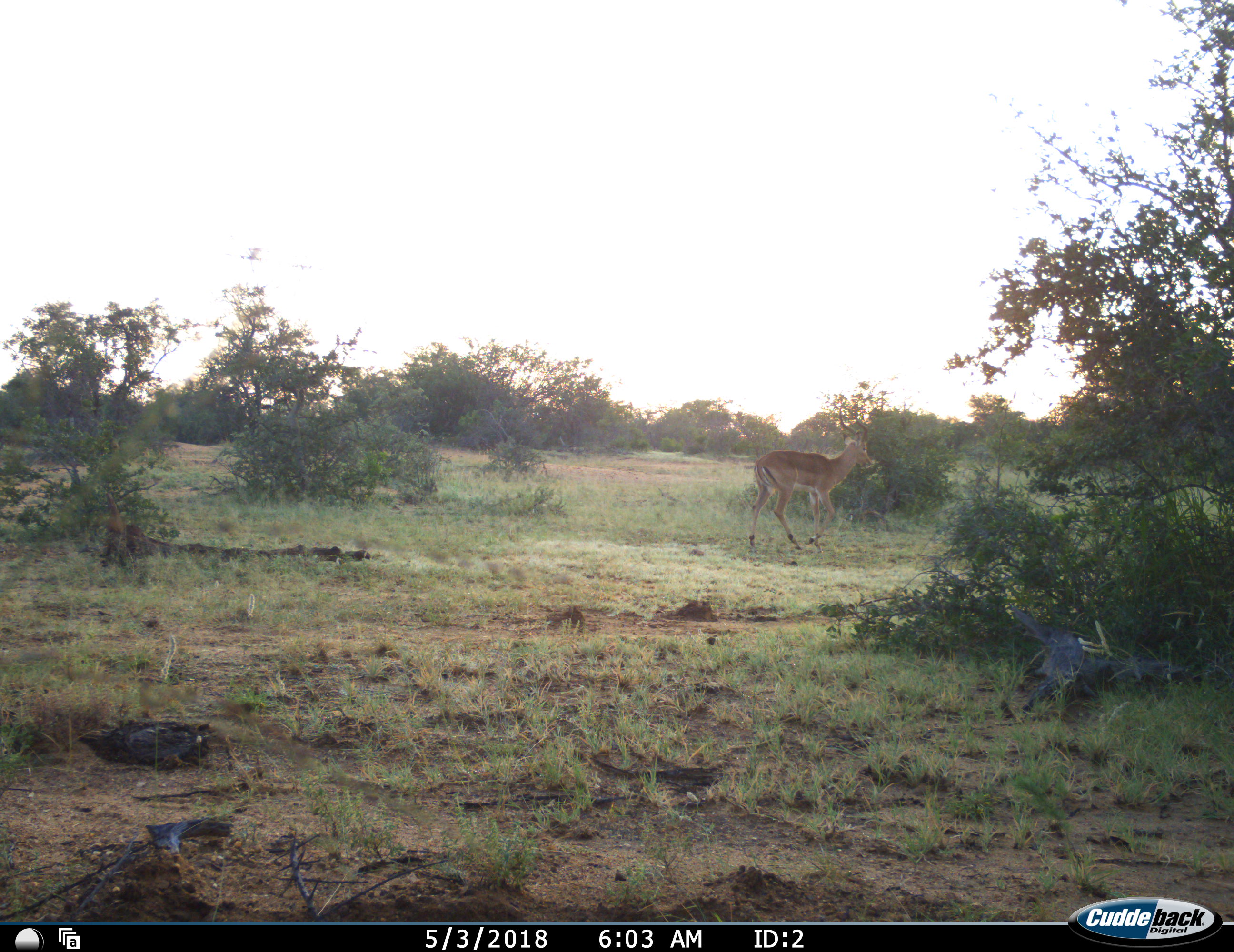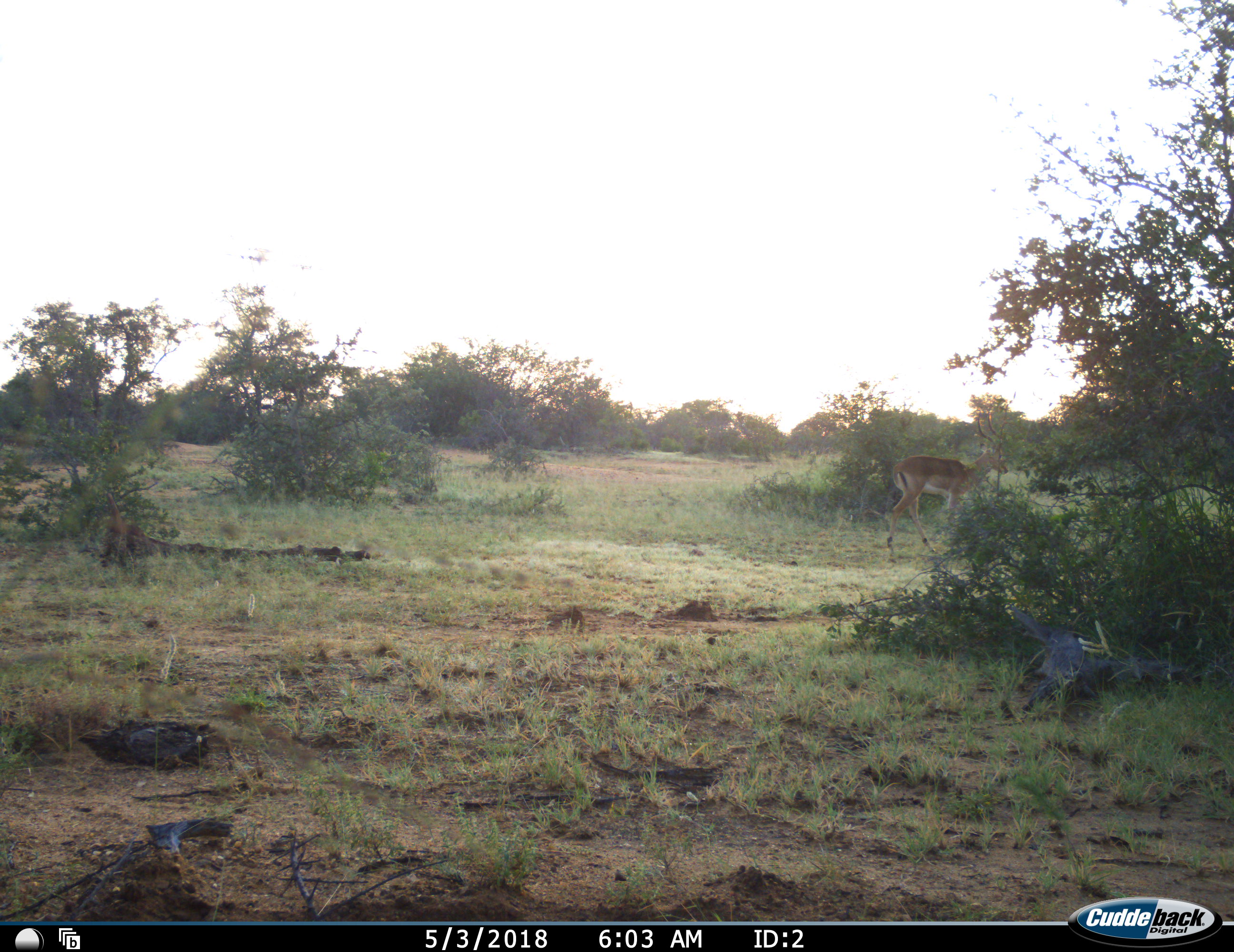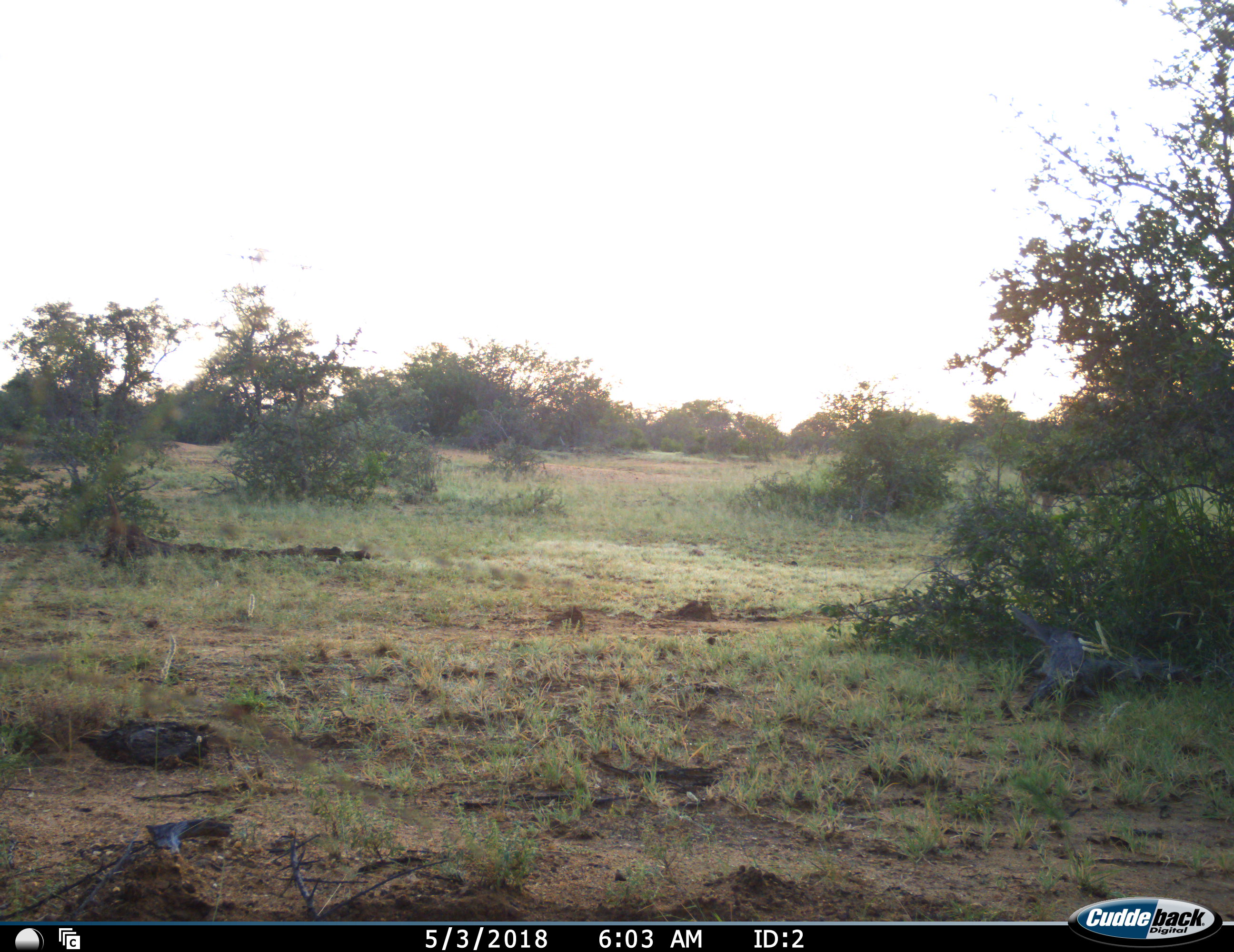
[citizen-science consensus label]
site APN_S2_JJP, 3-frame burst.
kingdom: Animalia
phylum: Chordata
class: Mammalia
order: Artiodactyla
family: Bovidae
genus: Aepyceros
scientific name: Aepyceros melampus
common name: impala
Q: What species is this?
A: Impala (Aepyceros melampus).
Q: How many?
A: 1.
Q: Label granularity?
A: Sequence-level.